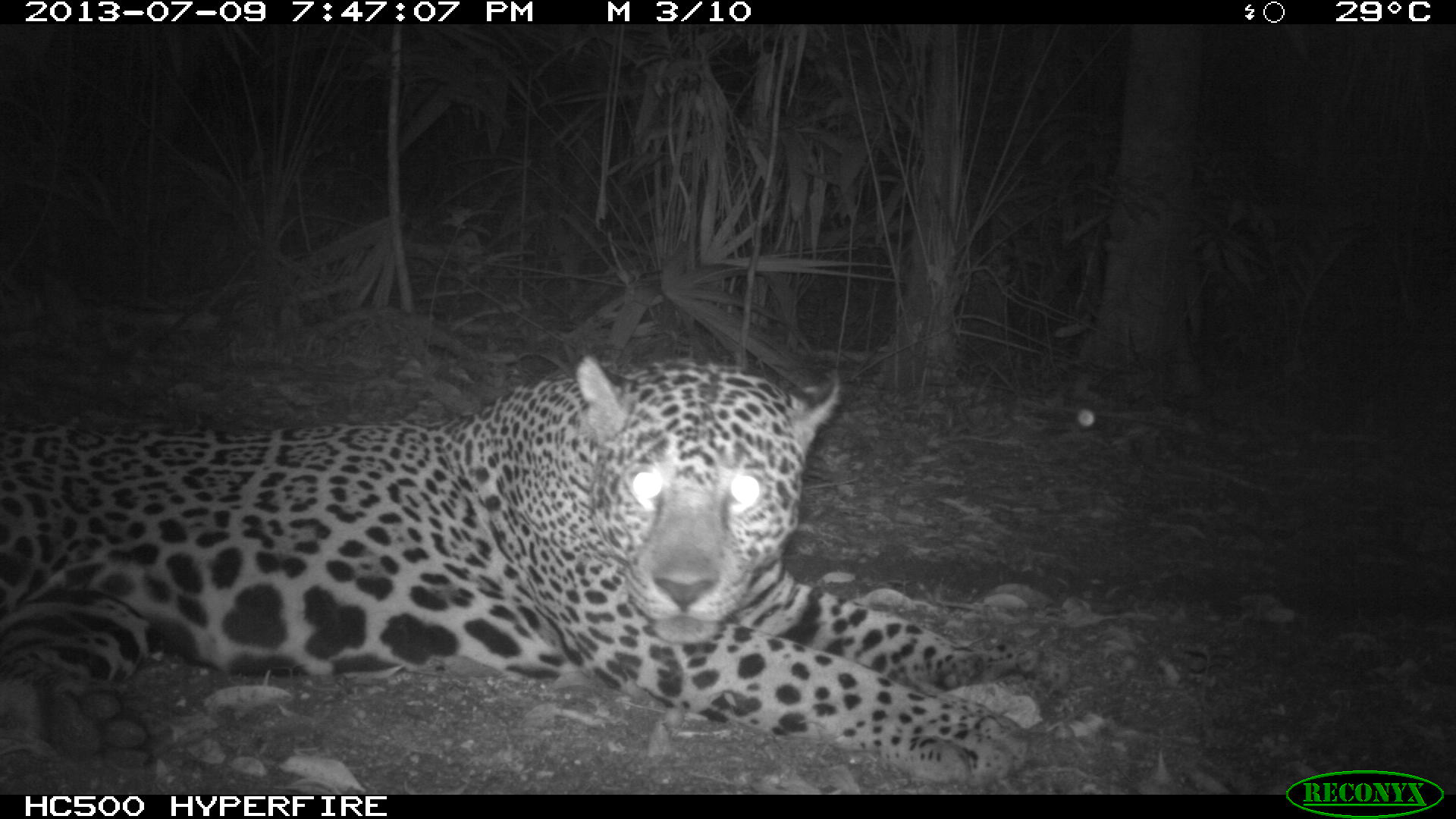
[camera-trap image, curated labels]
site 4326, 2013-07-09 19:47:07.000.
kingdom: Animalia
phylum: Chordata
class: Mammalia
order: Carnivora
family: Felidae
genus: Panthera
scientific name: Panthera onca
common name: jaguar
Panthera onca (jaguar), count 1, sex male.